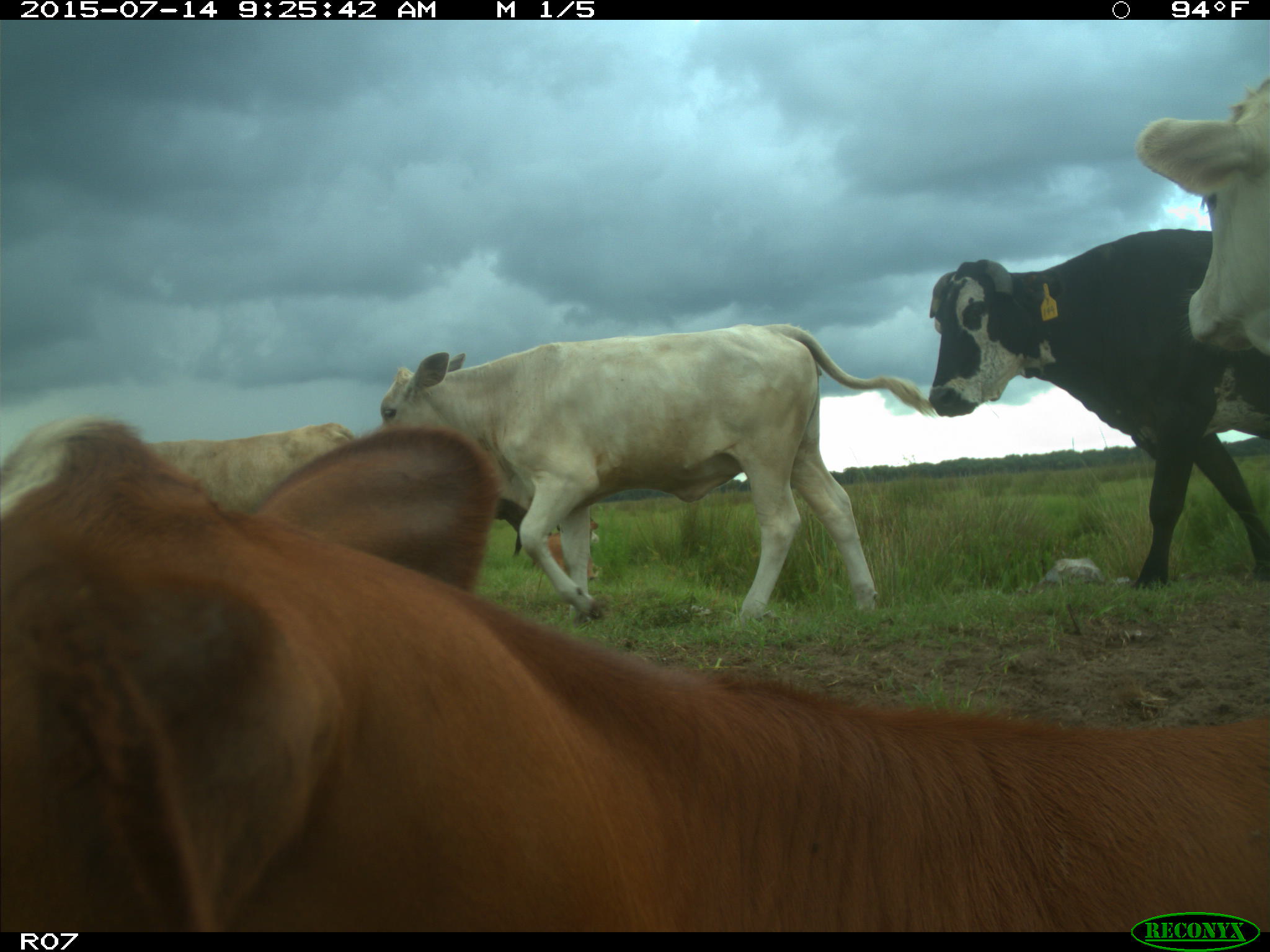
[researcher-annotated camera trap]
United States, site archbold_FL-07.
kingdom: Animalia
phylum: Chordata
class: Mammalia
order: Artiodactyla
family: Bovidae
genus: Bos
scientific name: Bos taurus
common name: domestic cow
Bos taurus (domestic cow).